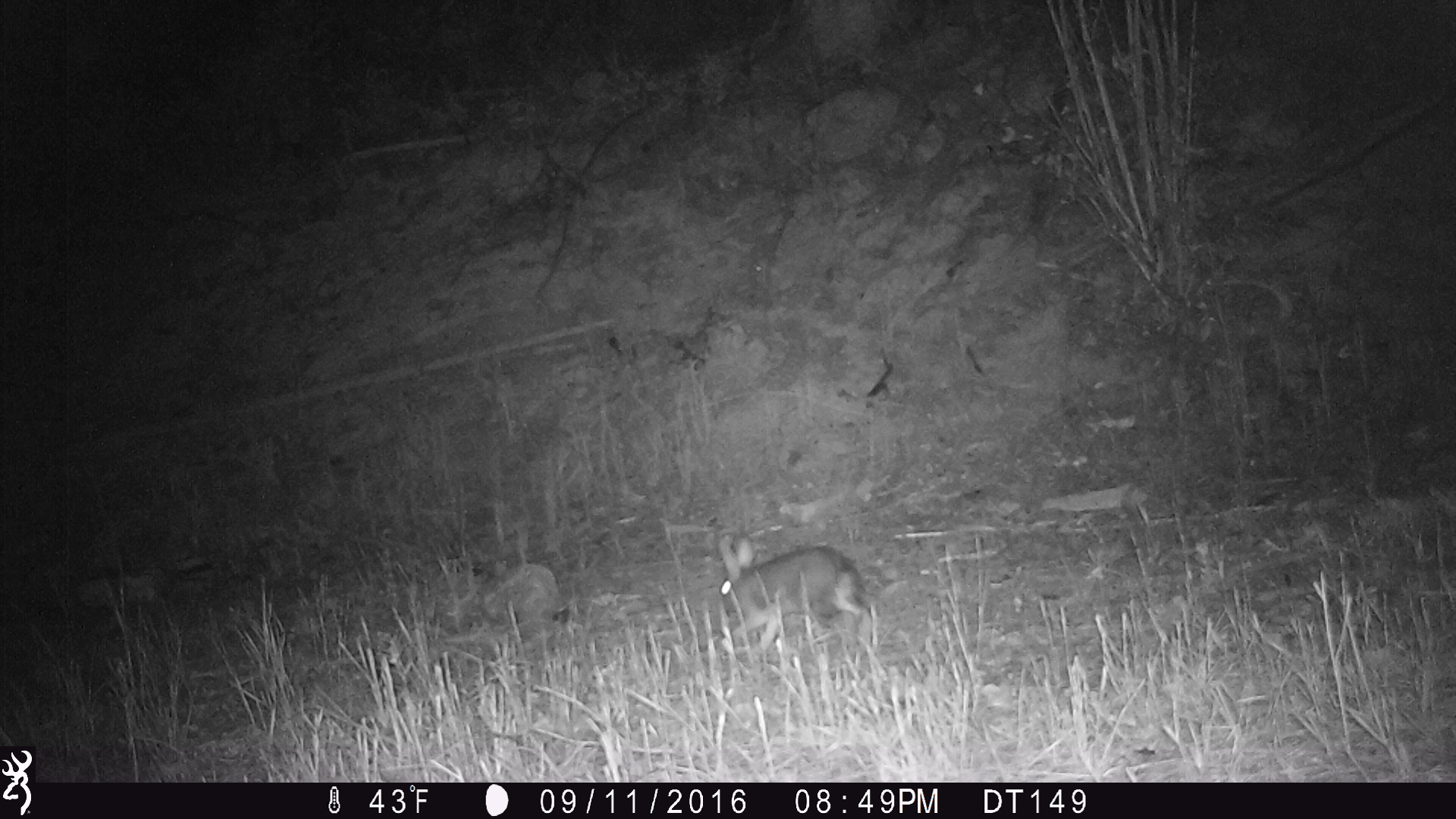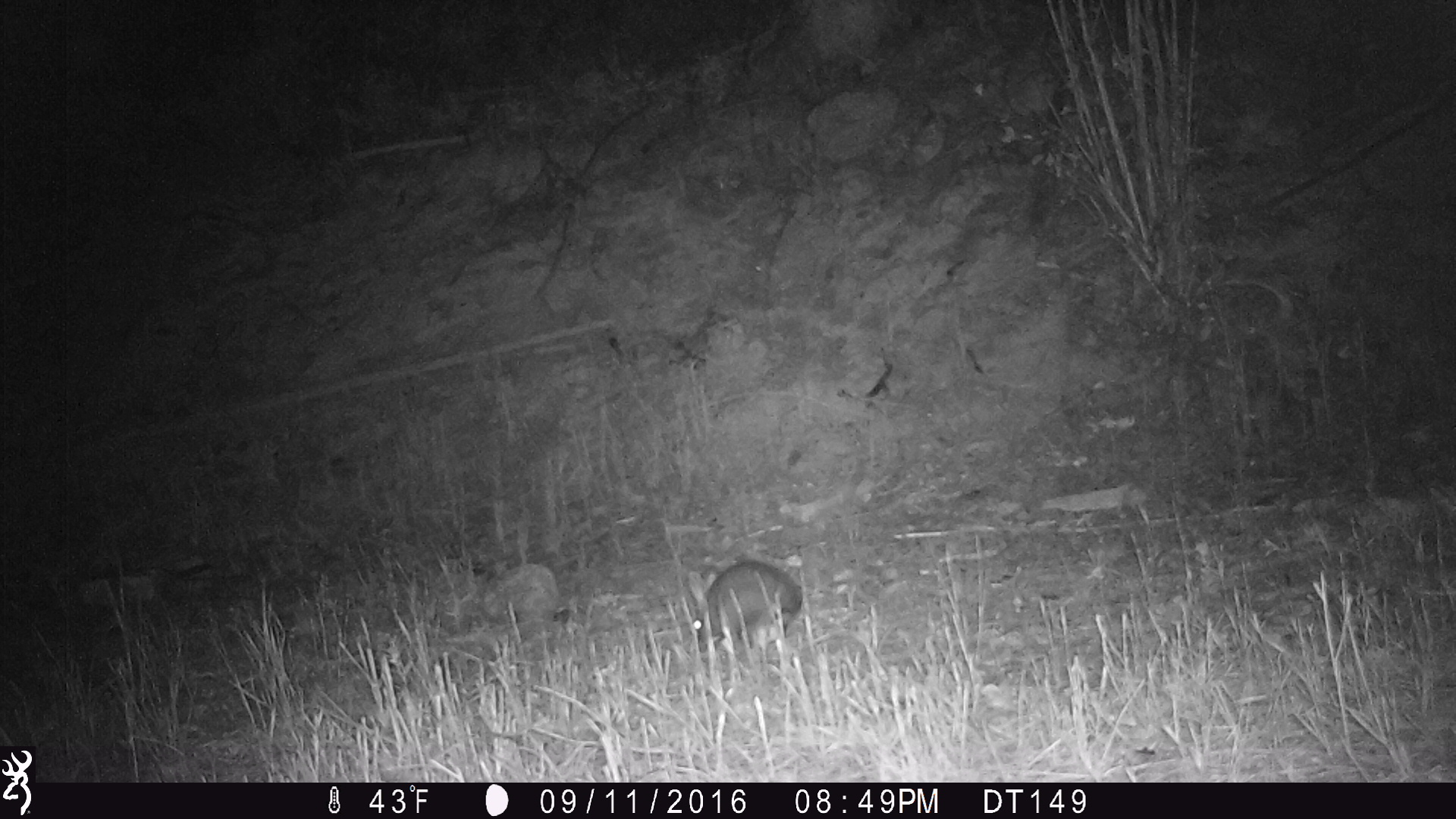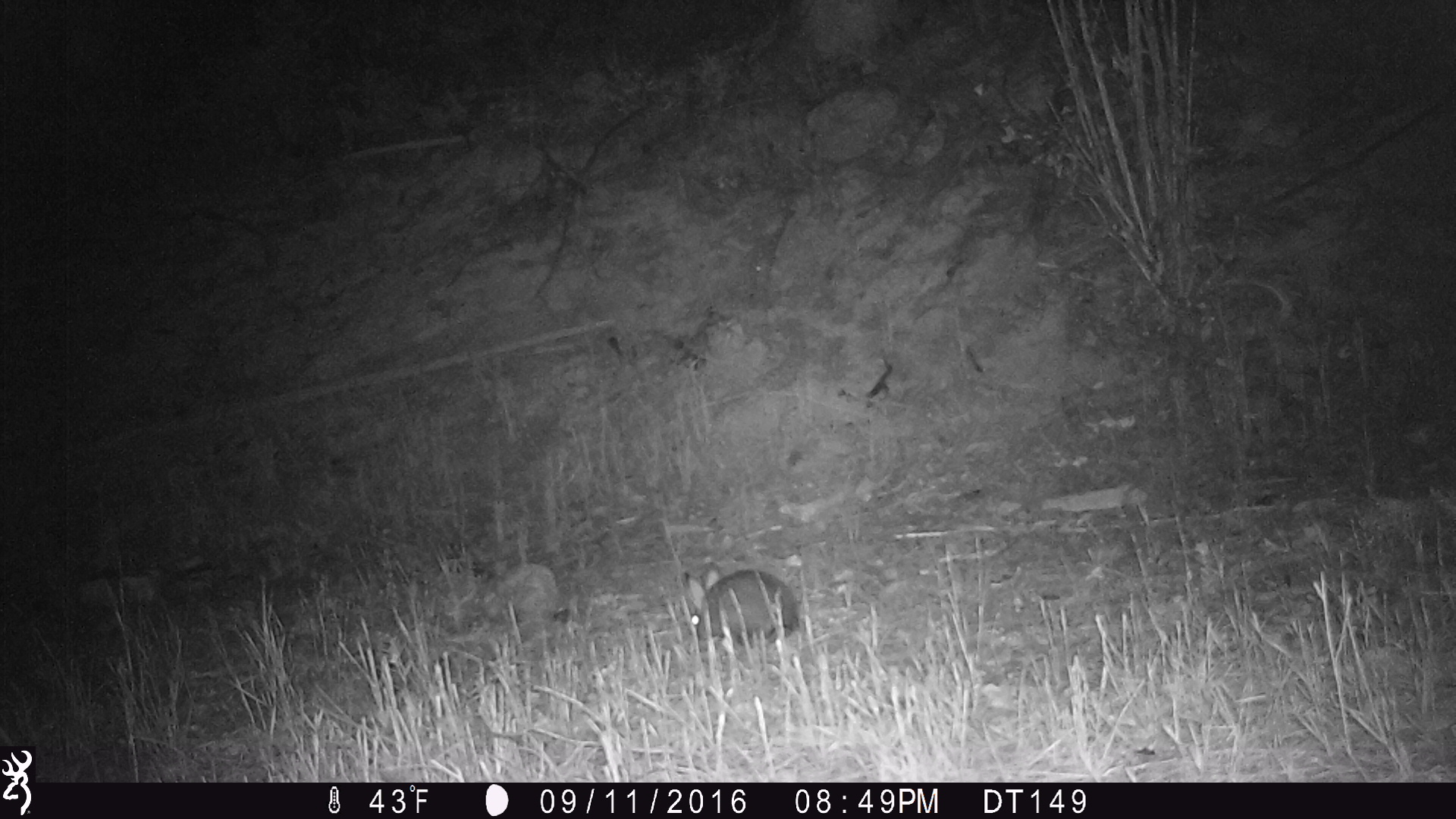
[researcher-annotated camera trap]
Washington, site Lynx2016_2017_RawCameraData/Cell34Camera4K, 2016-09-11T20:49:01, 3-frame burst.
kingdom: Animalia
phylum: Chordata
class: Mammalia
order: Lagomorpha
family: Leporidae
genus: Lepus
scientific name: Lepus americanus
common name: snowshoe hare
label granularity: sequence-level